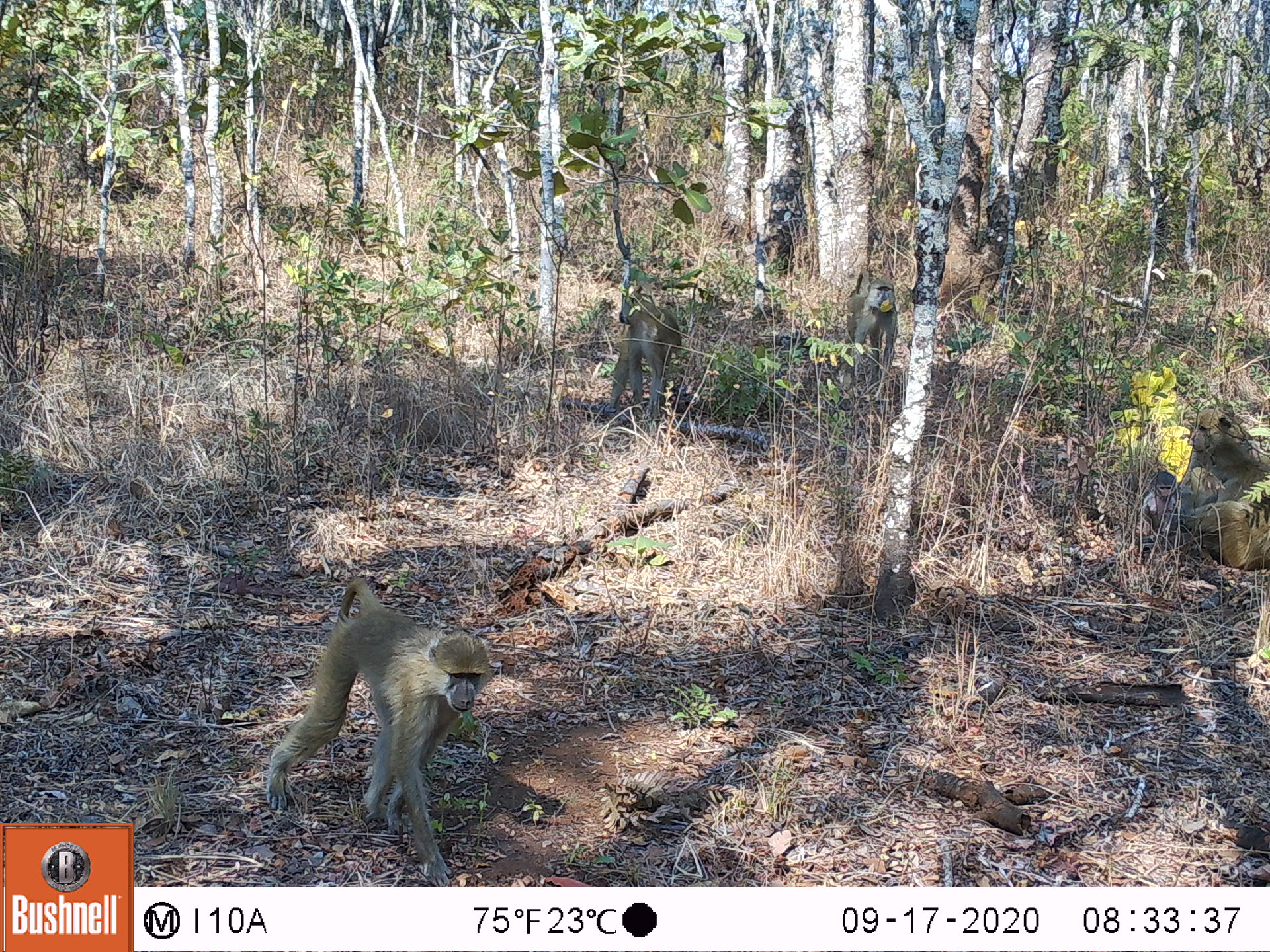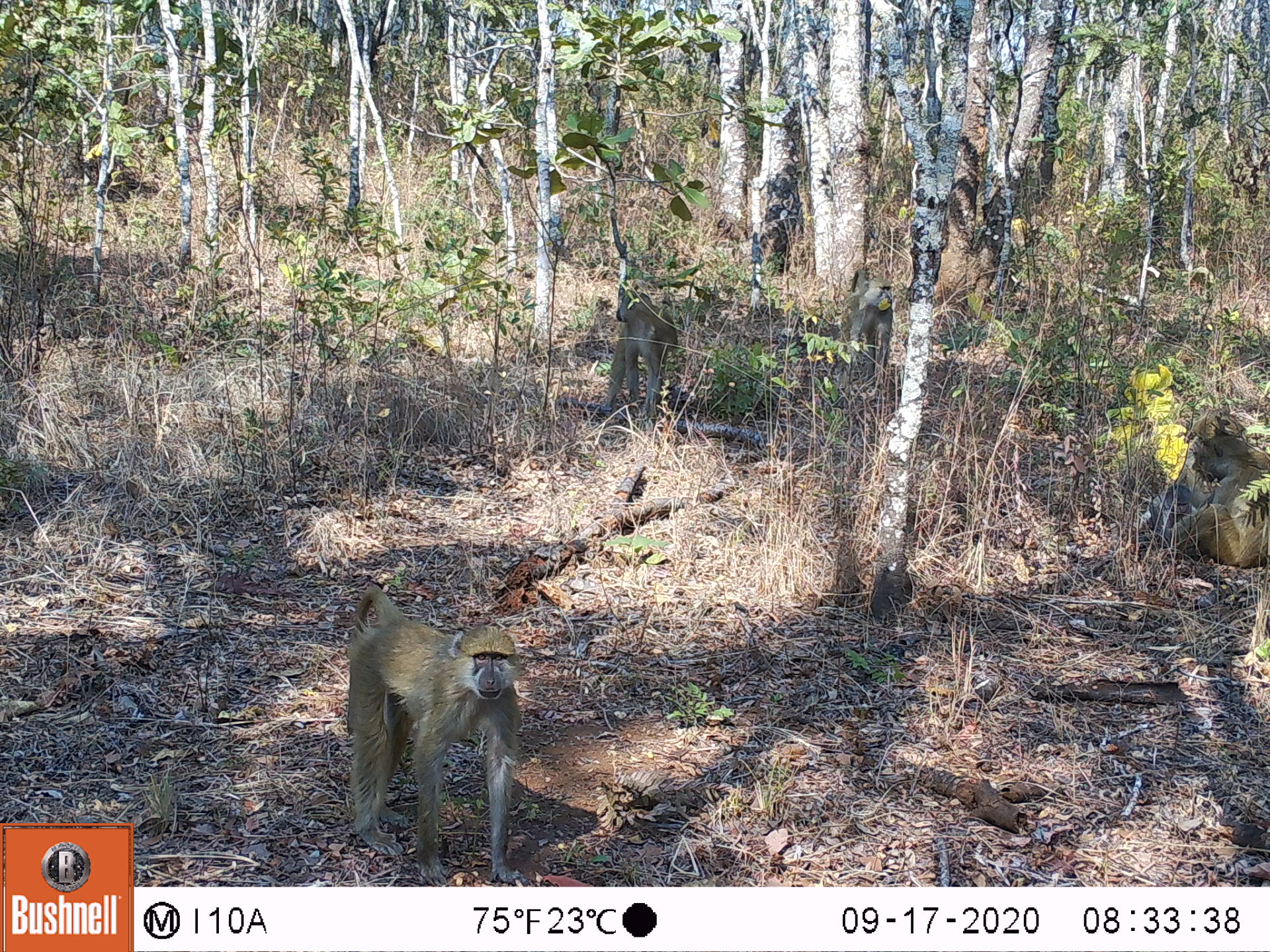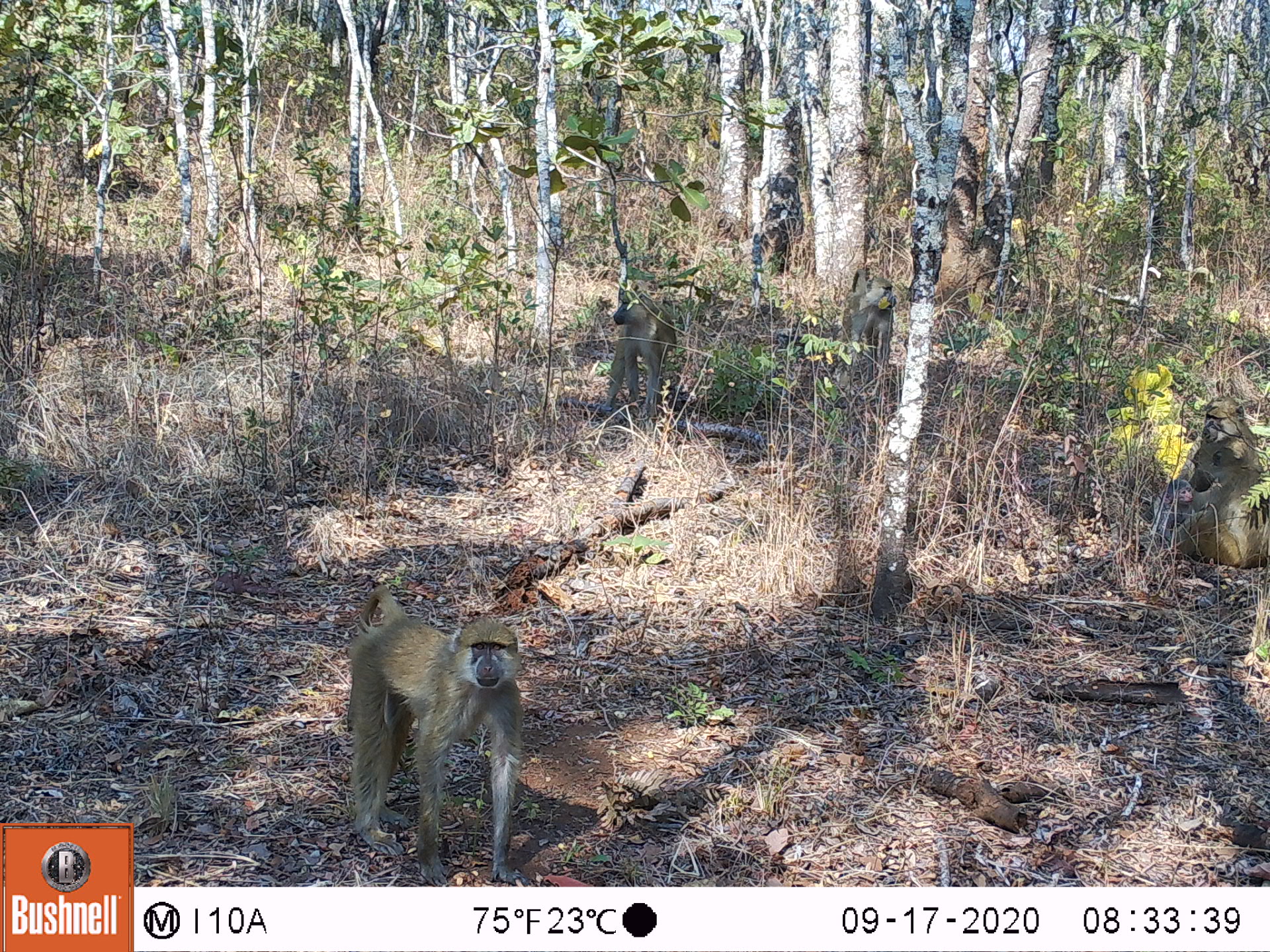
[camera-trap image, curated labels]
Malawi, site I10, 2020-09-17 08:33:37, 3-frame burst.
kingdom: Animalia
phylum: Chordata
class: Mammalia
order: Primates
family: Cercopithecidae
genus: Papio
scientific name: Papio cynocephalus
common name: yellow baboon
Yellow baboon (Papio cynocephalus), count 5.